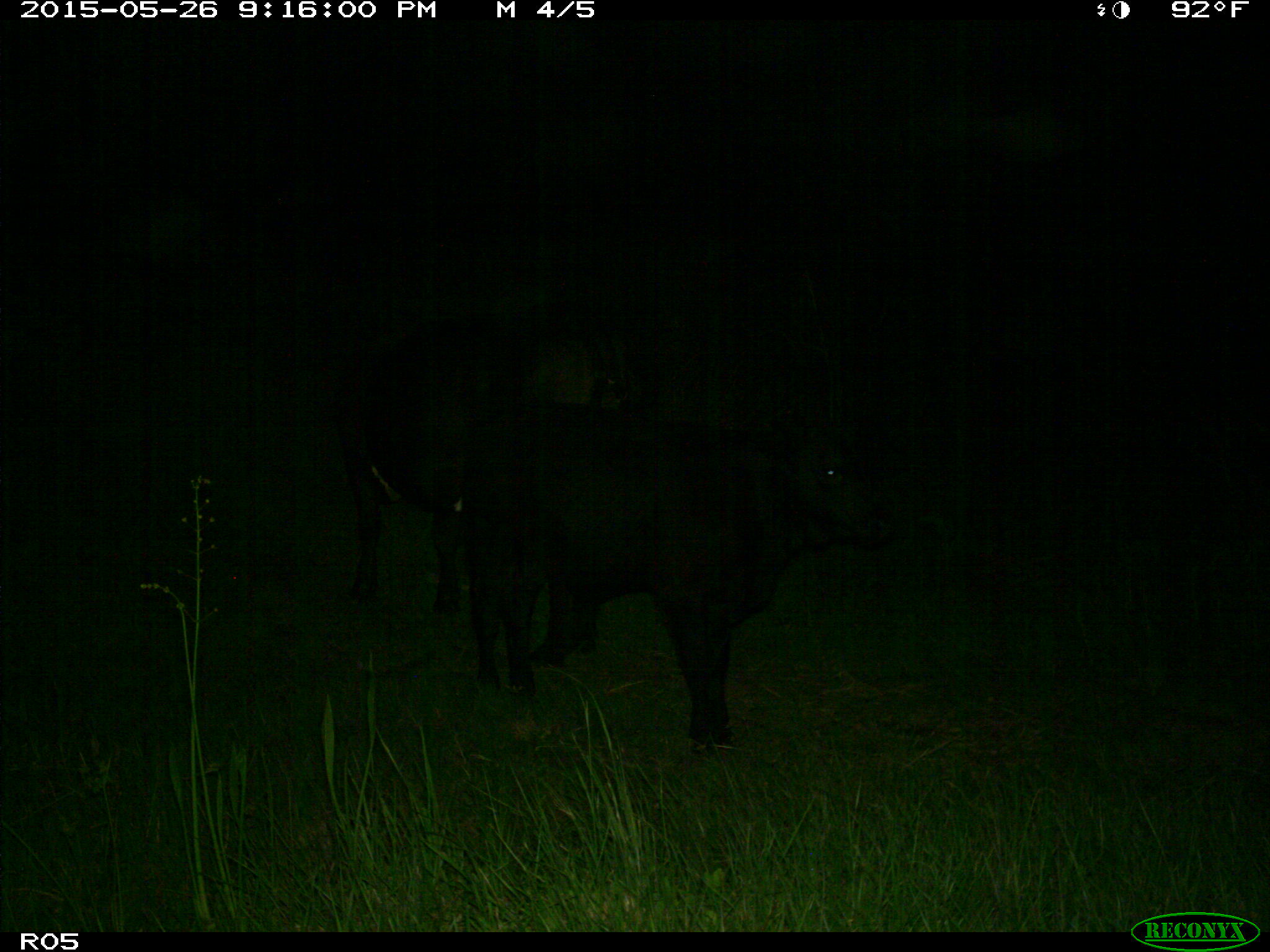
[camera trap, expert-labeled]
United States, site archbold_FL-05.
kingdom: Animalia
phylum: Chordata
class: Mammalia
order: Artiodactyla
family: Bovidae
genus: Bos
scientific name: Bos taurus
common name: domestic cow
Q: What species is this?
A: Bos taurus (domestic cow).